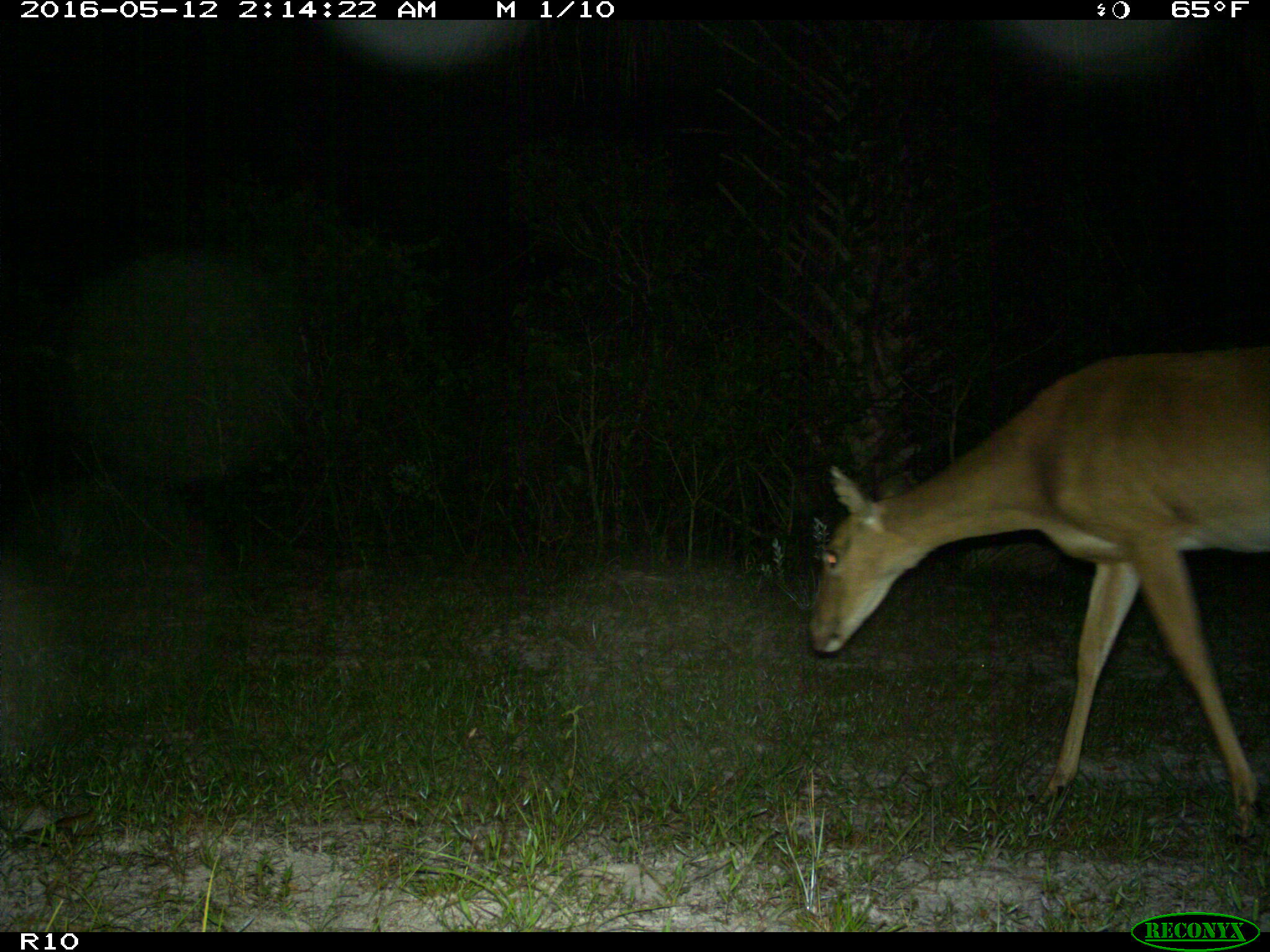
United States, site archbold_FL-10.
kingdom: Animalia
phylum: Chordata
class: Mammalia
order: Artiodactyla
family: Cervidae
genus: Odocoileus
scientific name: Odocoileus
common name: deer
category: unidentified deer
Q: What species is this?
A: Unidentified deer (deer) (Odocoileus).